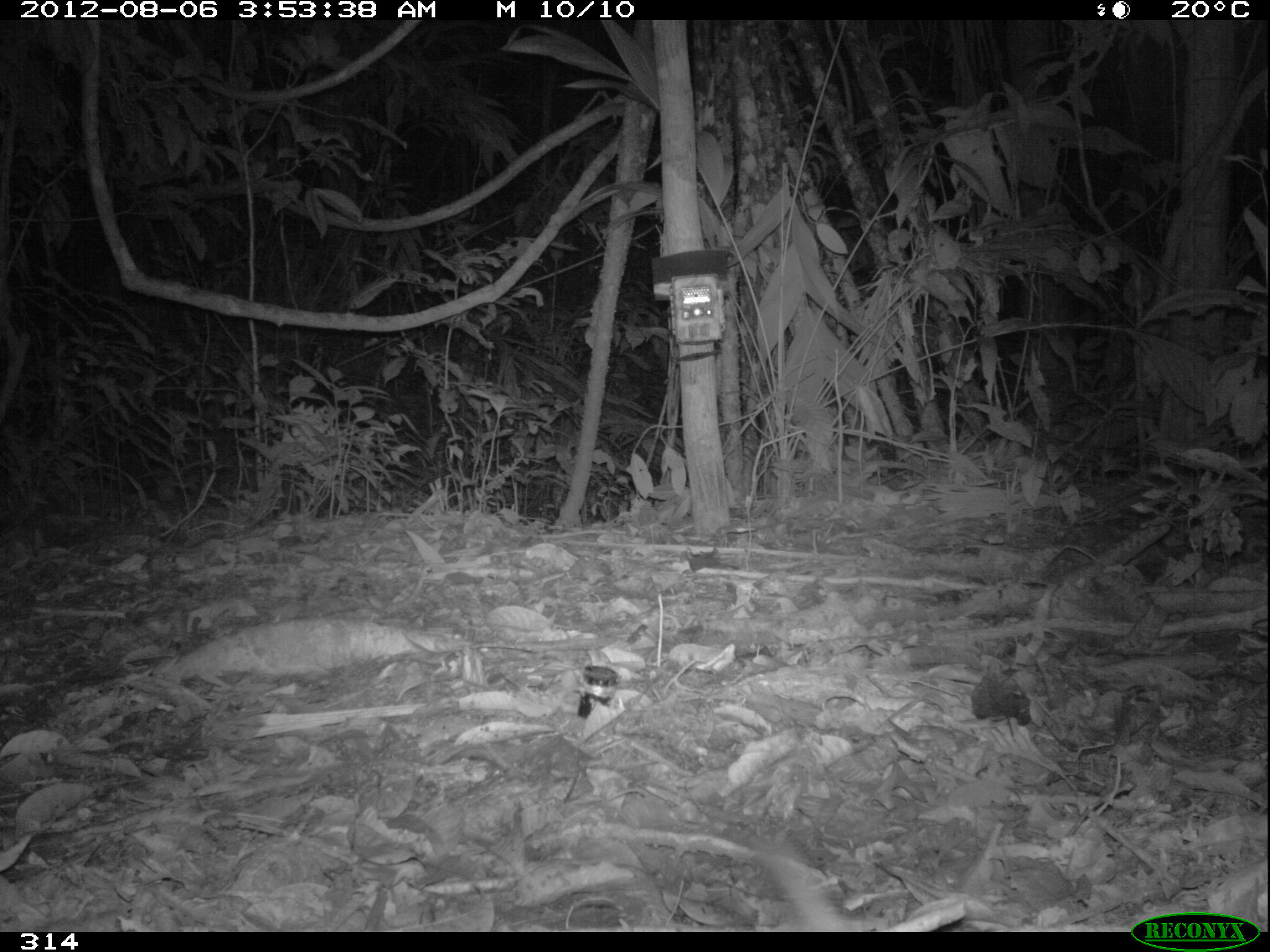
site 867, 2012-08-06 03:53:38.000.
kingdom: Animalia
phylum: Chordata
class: Mammalia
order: Didelphimorphia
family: Didelphidae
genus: Didelphis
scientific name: Didelphis marsupialis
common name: southern opossum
Didelphis marsupialis (southern opossum).